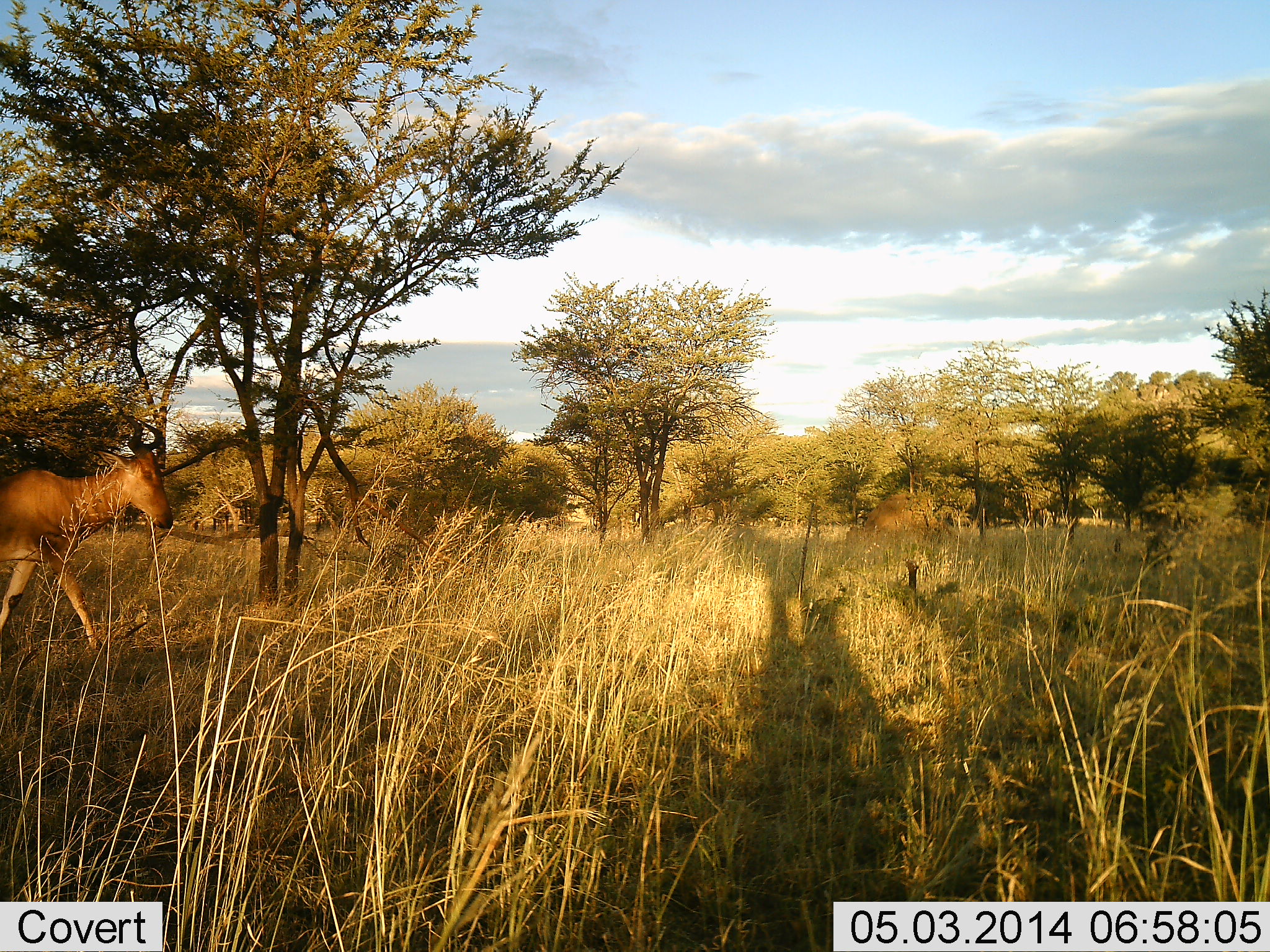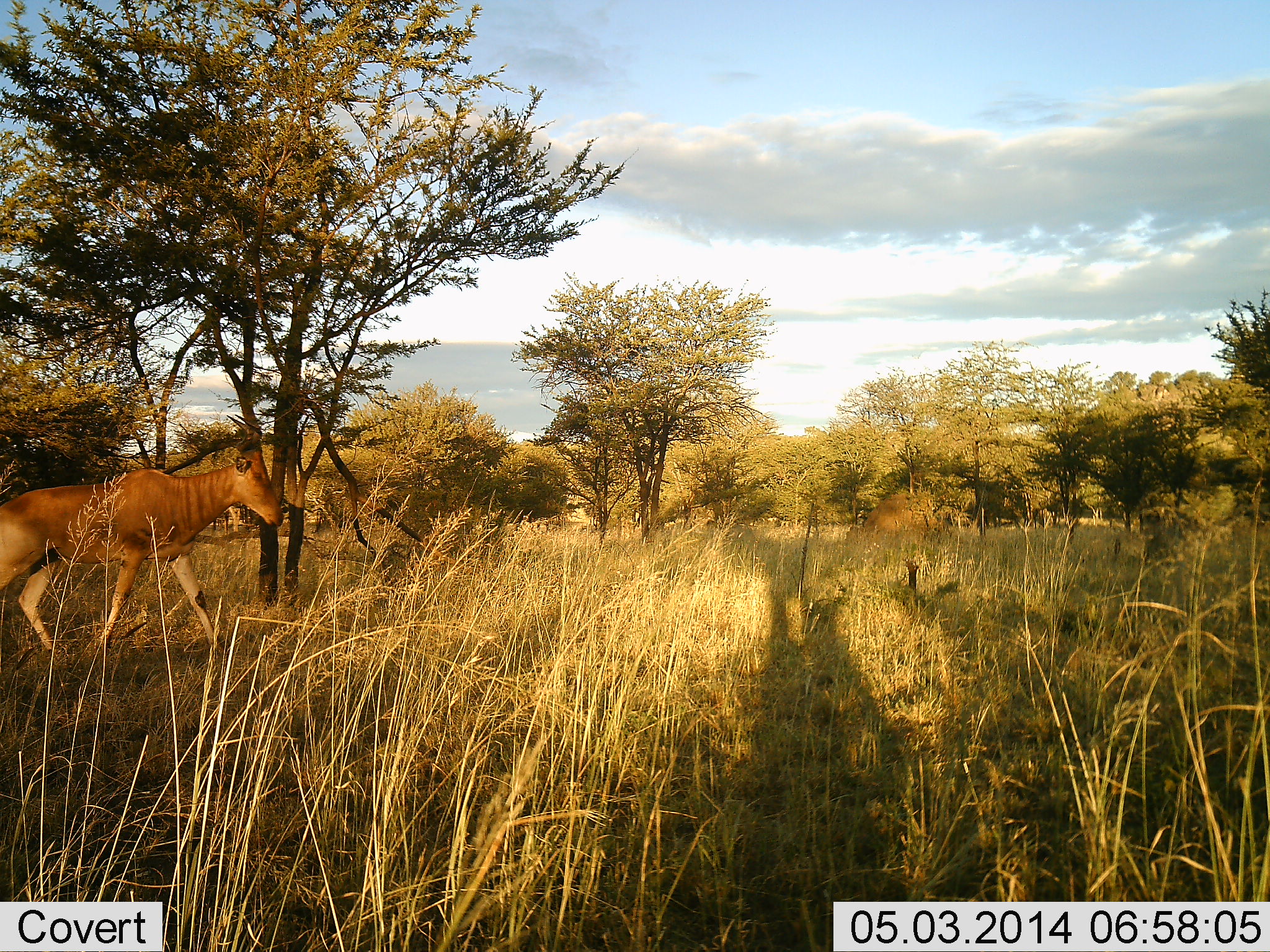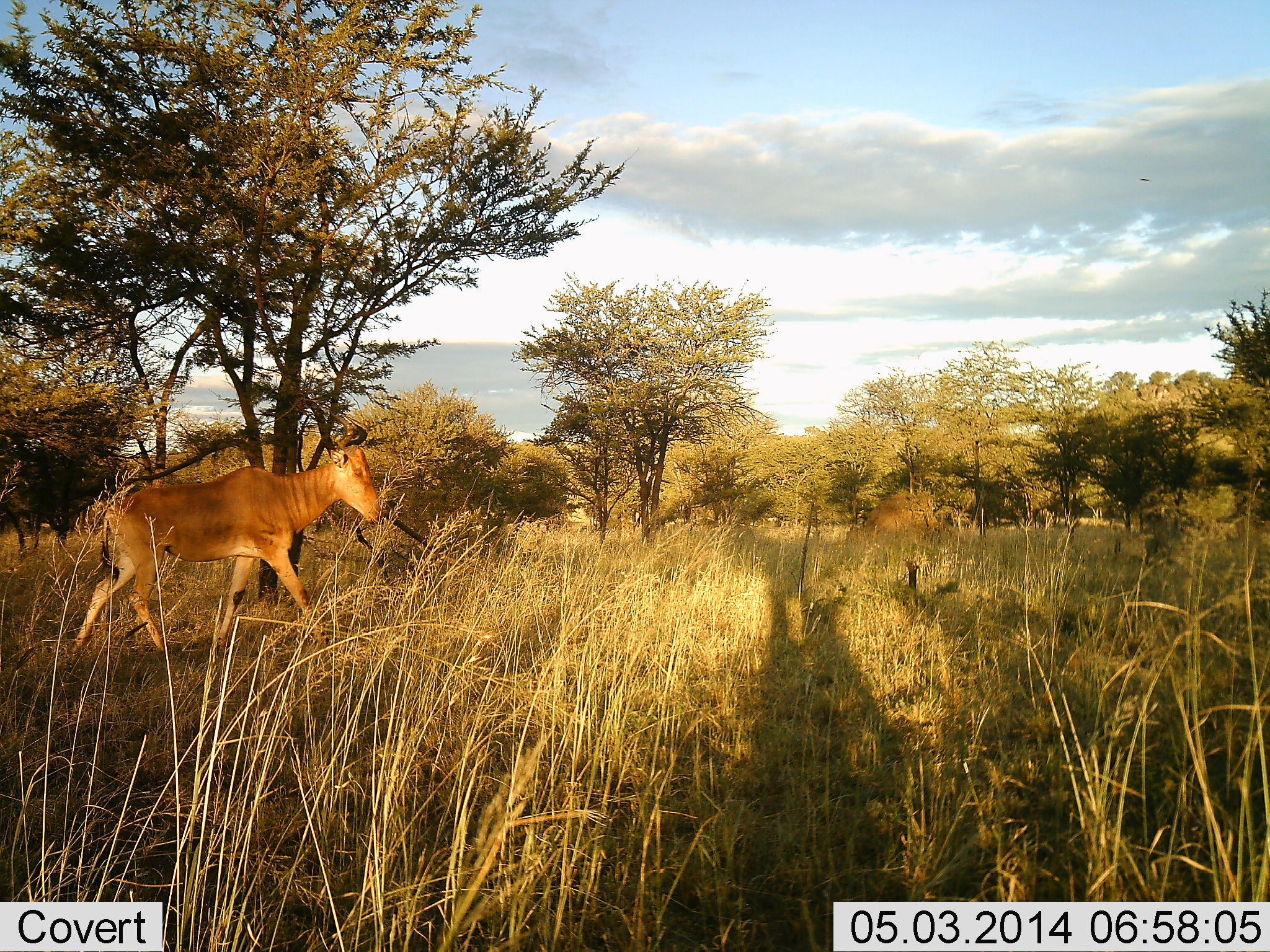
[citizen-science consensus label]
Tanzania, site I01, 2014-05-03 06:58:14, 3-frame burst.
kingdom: Animalia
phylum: Chordata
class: Mammalia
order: Artiodactyla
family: Bovidae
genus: Alcelaphus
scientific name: Alcelaphus buselaphus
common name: hartebeest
Hartebeest (Alcelaphus buselaphus), count 1. Behavior (volunteer vote fractions): standing 0%, resting 0%, moving 100%, interacting 0%. Young present (vote fraction): 0%. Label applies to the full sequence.